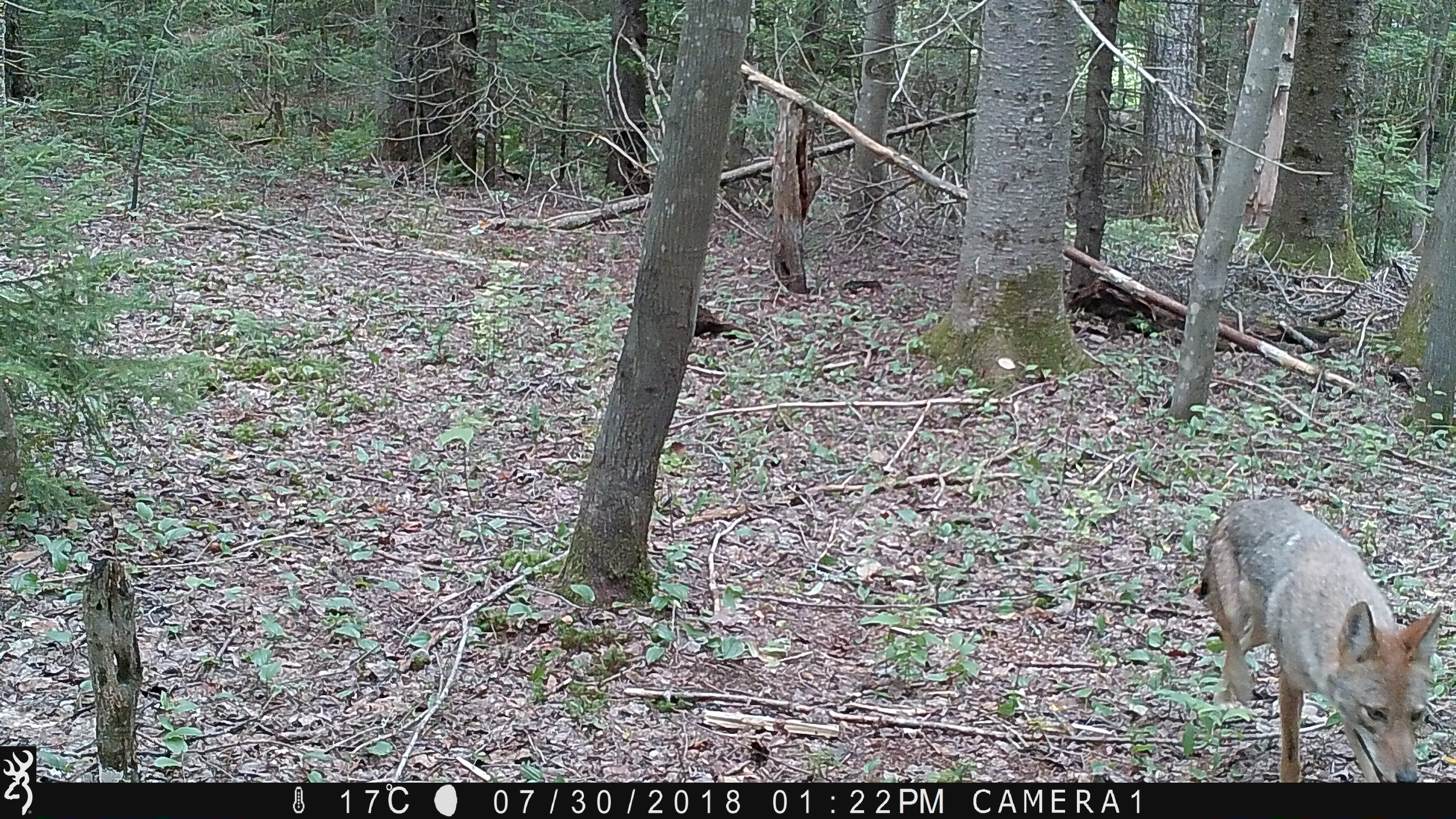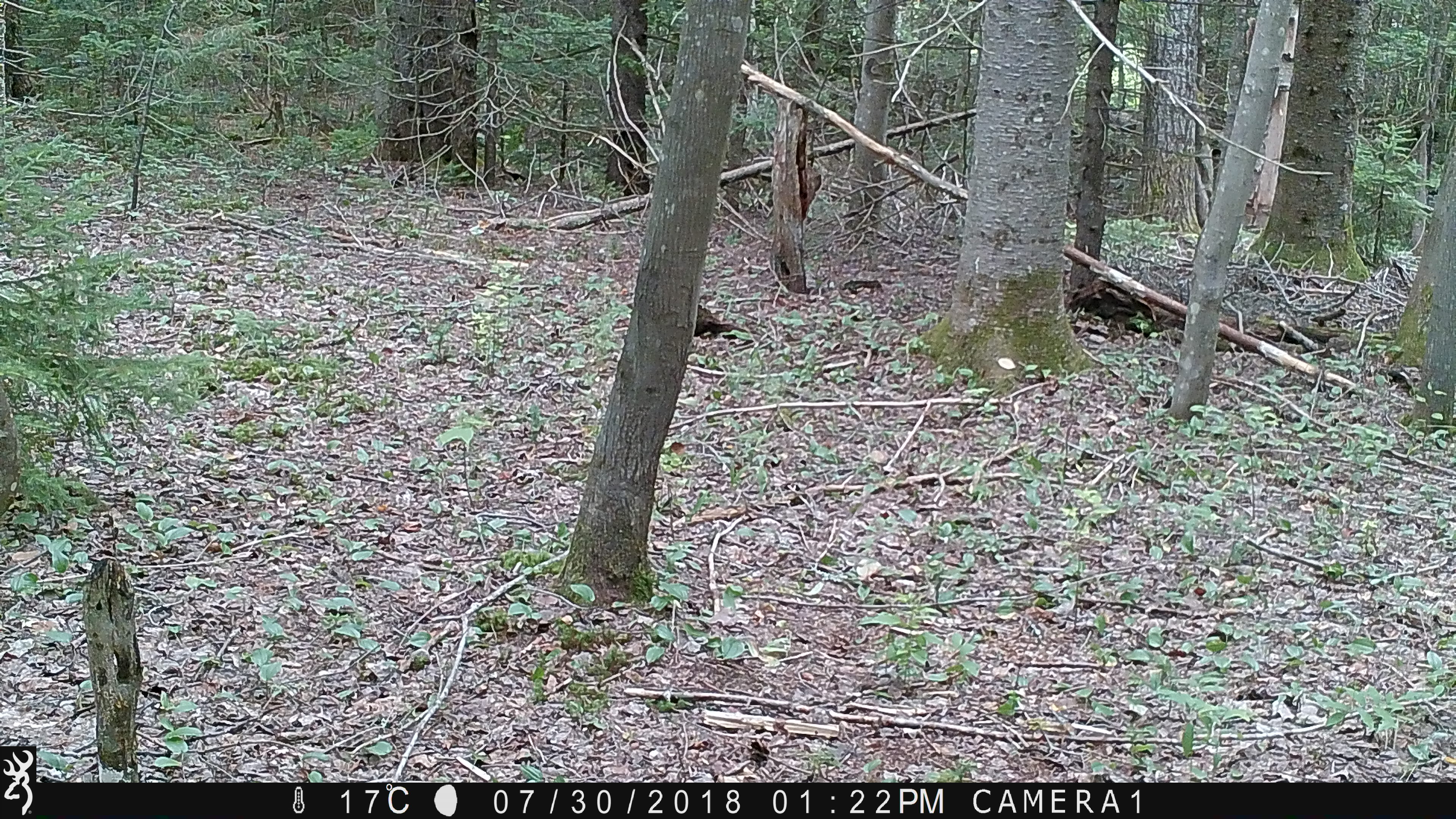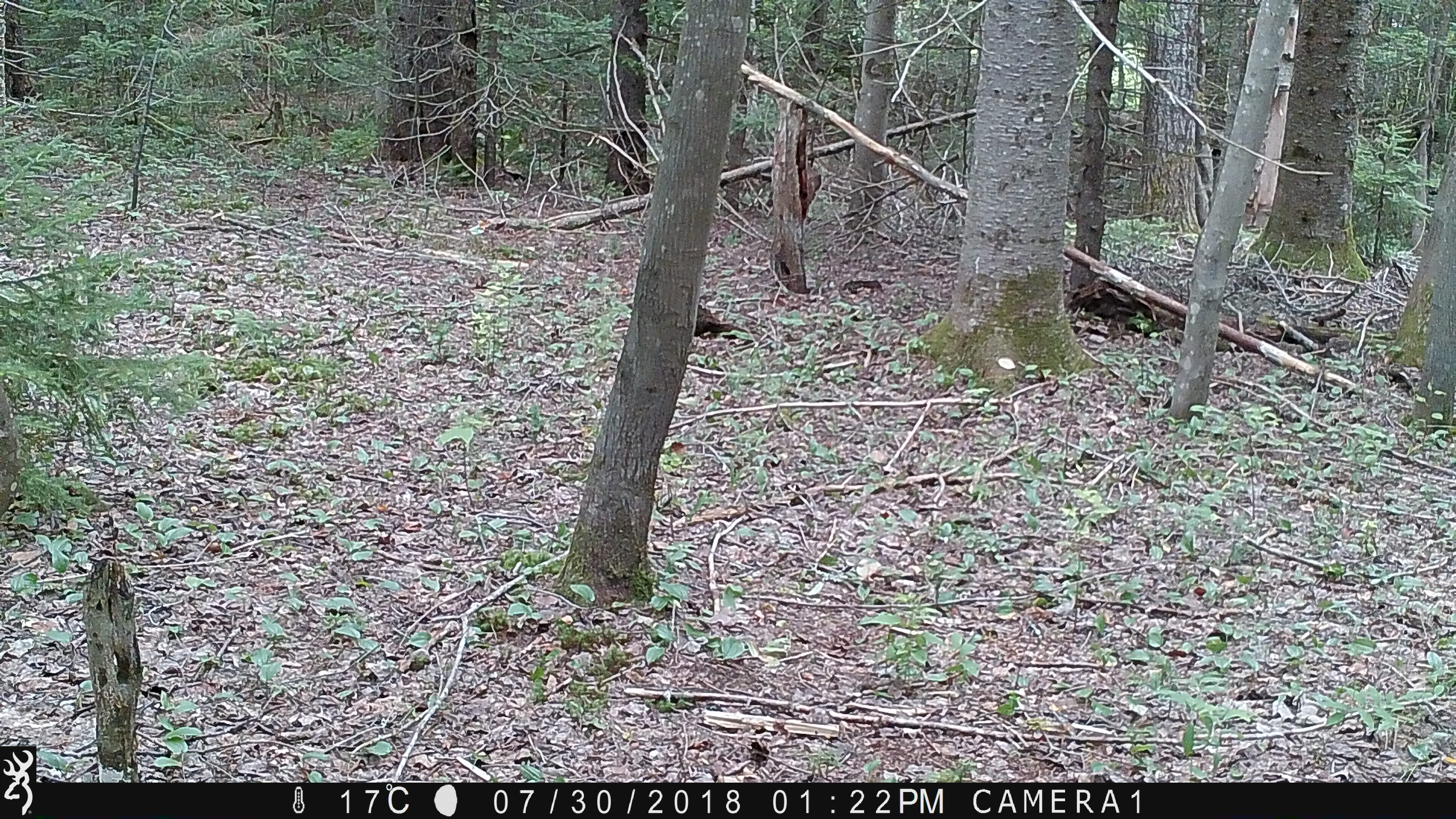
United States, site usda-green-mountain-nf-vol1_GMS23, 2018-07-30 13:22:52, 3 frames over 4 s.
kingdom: Animalia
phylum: Chordata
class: Mammalia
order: Carnivora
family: Canidae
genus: Canis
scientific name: Canis latrans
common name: coyote